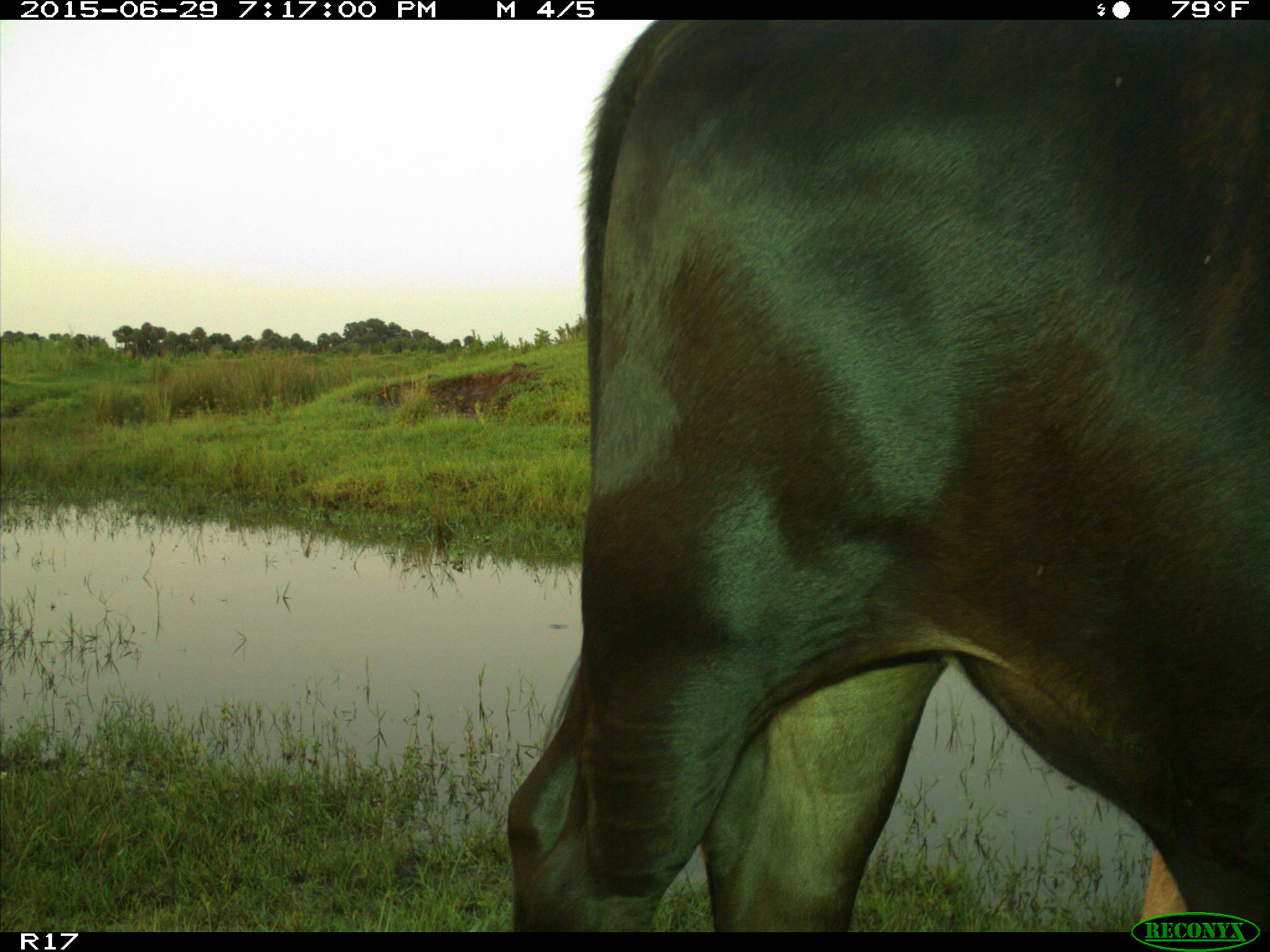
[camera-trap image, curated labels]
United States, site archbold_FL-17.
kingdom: Animalia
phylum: Chordata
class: Mammalia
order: Artiodactyla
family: Bovidae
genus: Bos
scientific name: Bos taurus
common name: domestic cow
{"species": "Bos taurus (domestic cow)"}